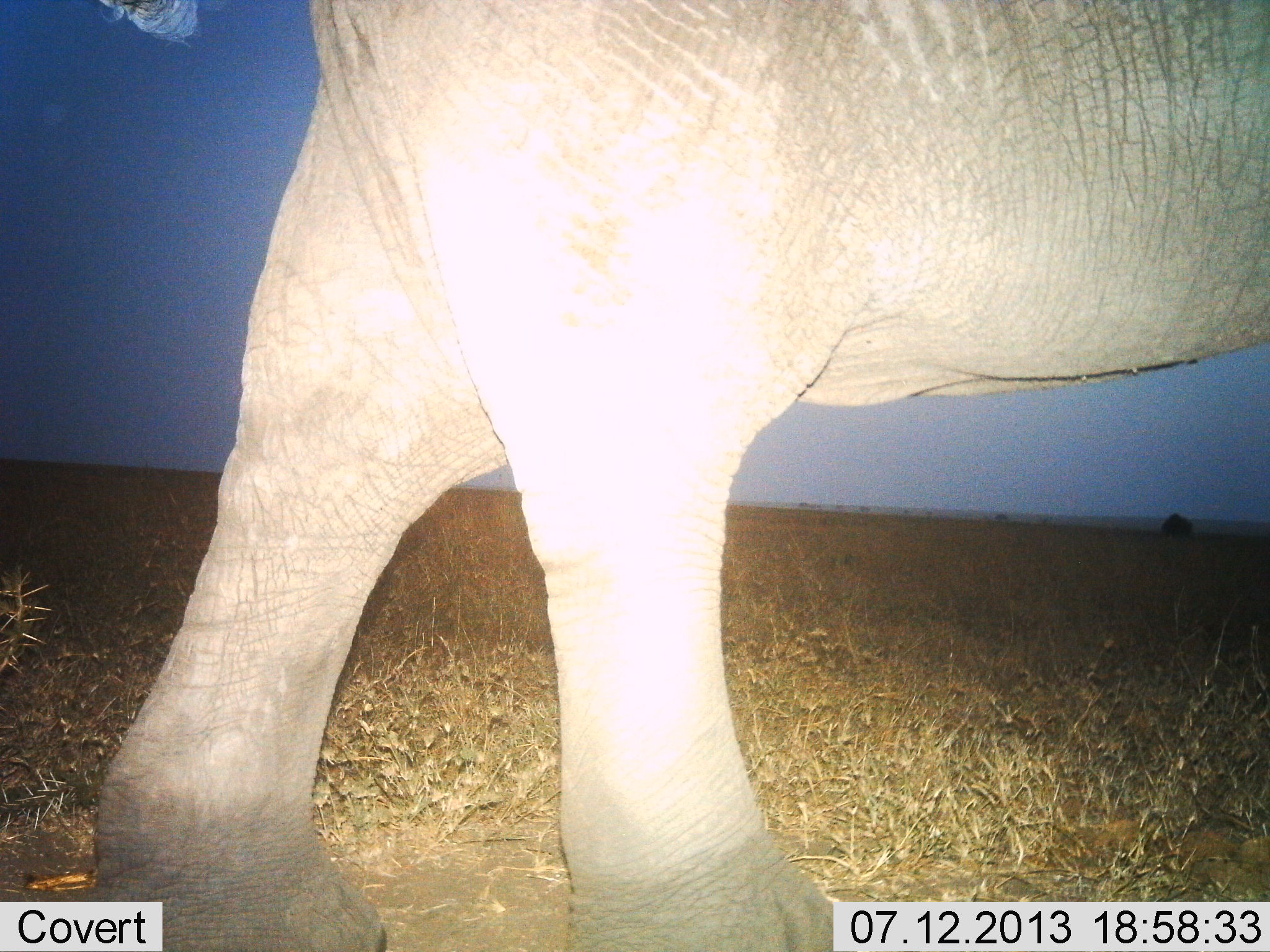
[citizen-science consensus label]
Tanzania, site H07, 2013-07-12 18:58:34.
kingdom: Animalia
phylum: Chordata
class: Mammalia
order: Proboscidea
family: Elephantidae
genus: Loxodonta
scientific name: Loxodonta africana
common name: african bush elephant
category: elephant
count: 1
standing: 20%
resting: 0%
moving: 80%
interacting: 0%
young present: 0%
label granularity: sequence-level